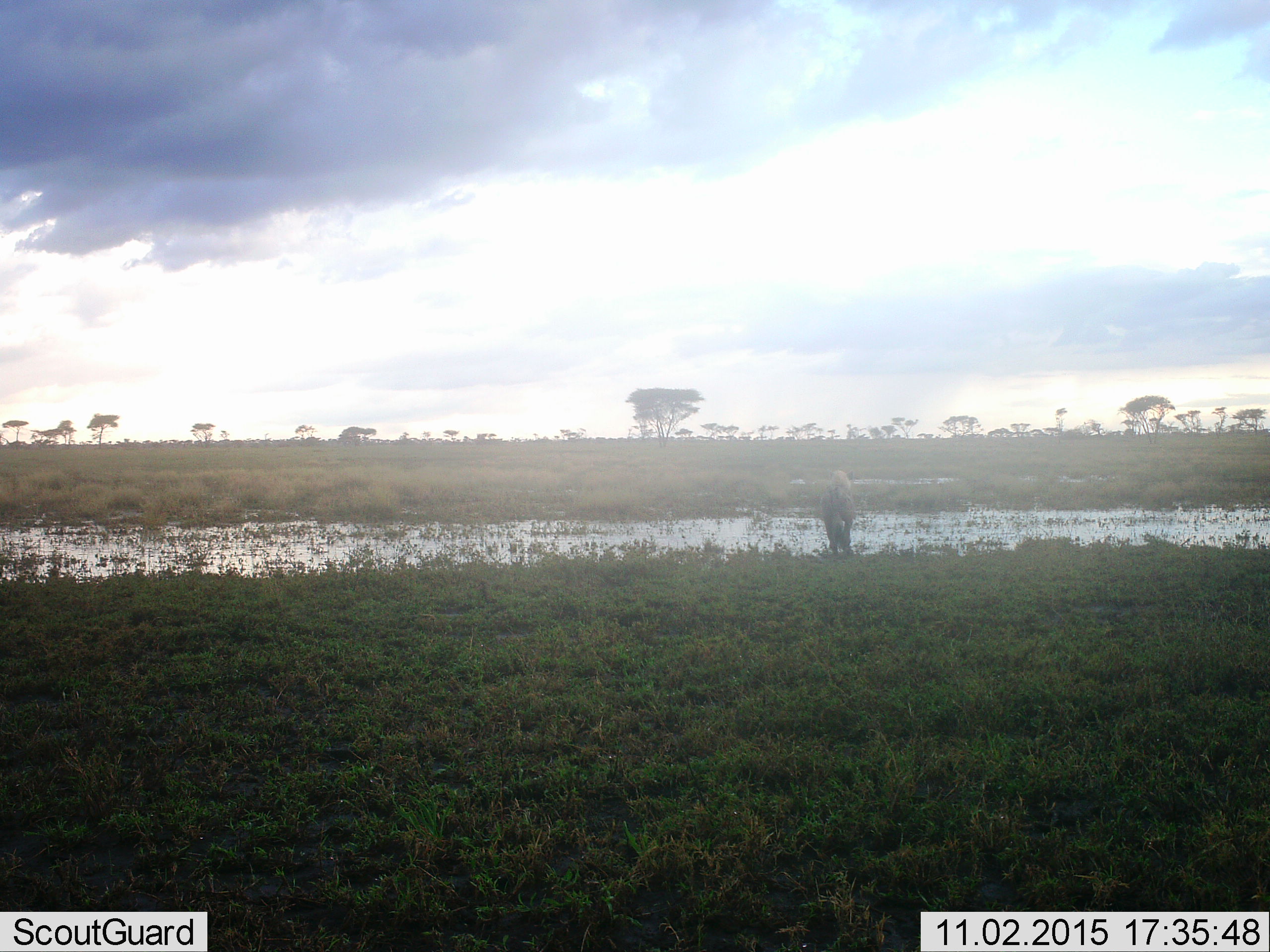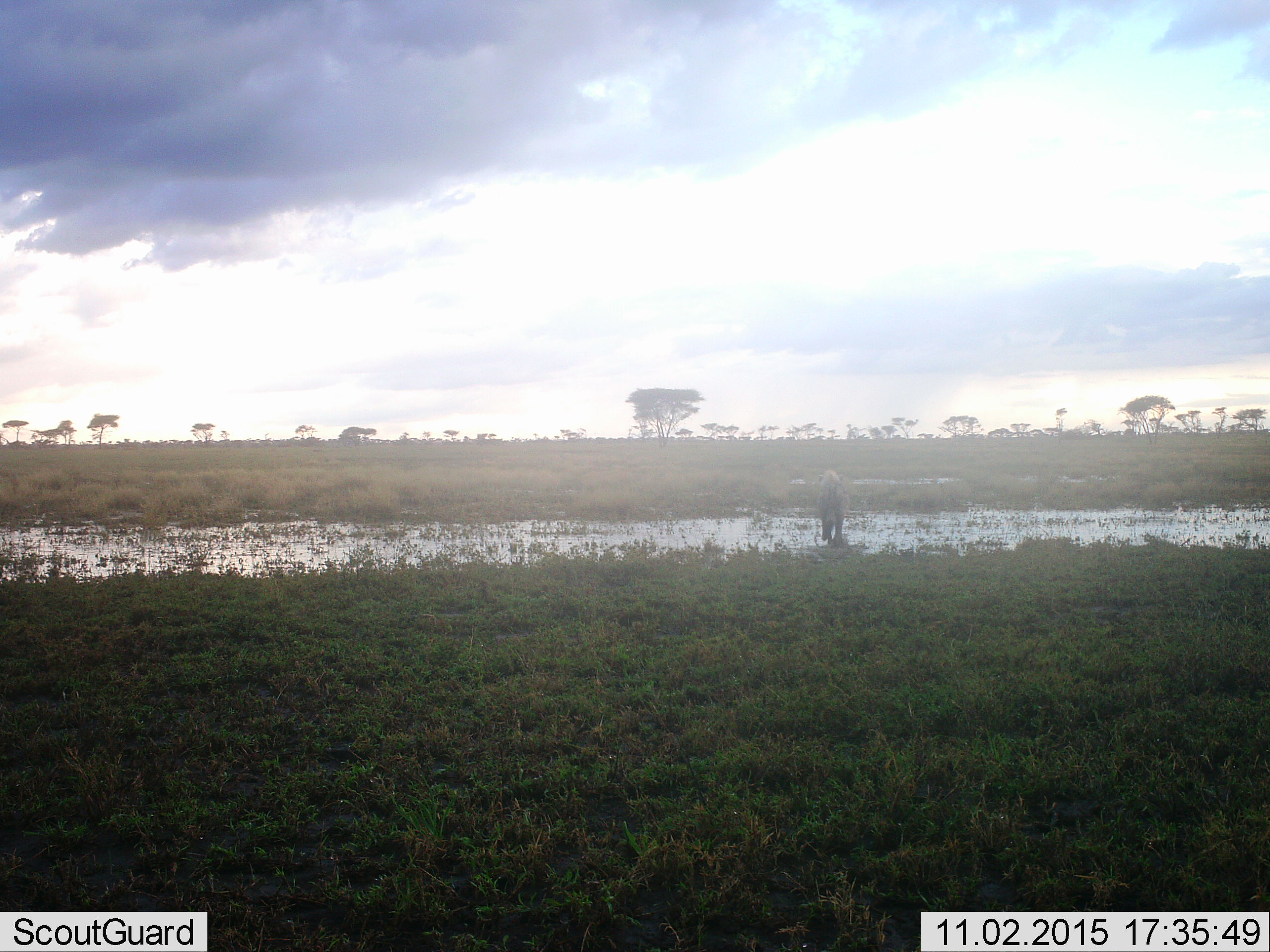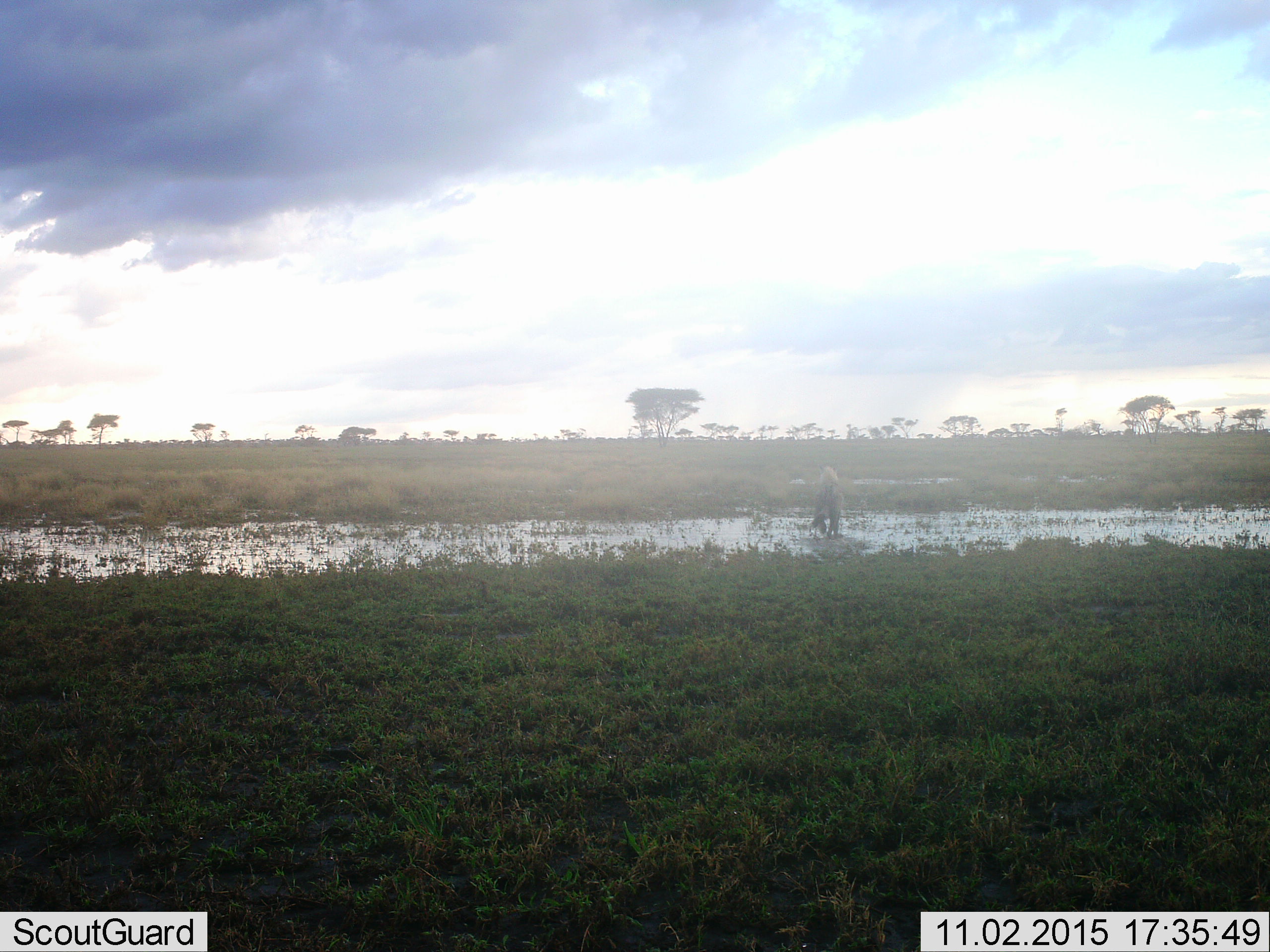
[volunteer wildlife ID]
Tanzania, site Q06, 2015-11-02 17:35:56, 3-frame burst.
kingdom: Animalia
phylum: Chordata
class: Mammalia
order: Carnivora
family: Hyaenidae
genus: Crocuta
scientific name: Crocuta crocuta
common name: spotted hyena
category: hyenaspotted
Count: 1.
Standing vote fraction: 0%.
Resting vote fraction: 0%.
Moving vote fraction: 100%.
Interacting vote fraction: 0%.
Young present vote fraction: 0%.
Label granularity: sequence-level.